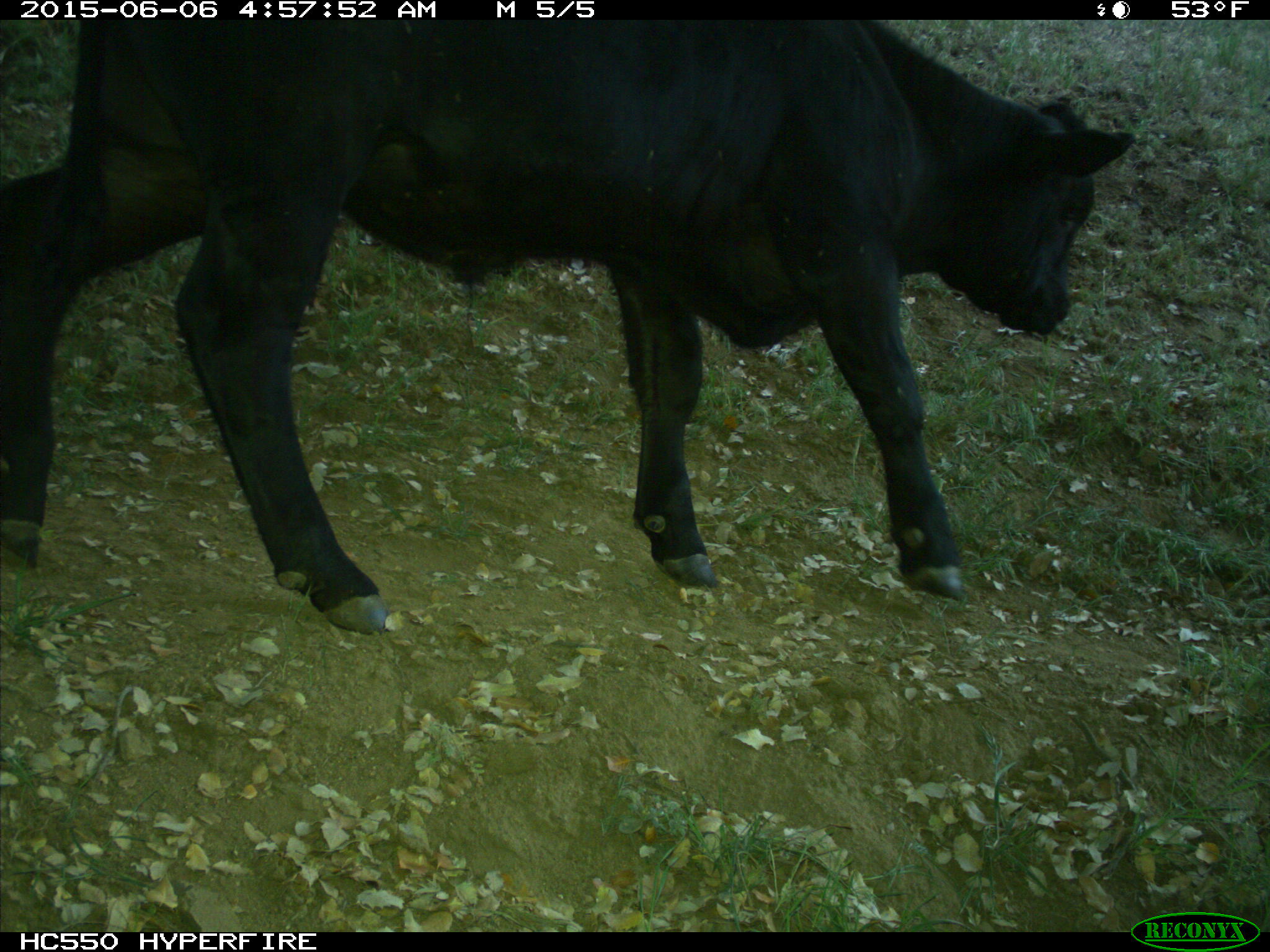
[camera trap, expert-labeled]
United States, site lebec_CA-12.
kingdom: Animalia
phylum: Chordata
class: Mammalia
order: Artiodactyla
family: Bovidae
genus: Bos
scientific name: Bos taurus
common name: domestic cow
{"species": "Bos taurus (domestic cow)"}